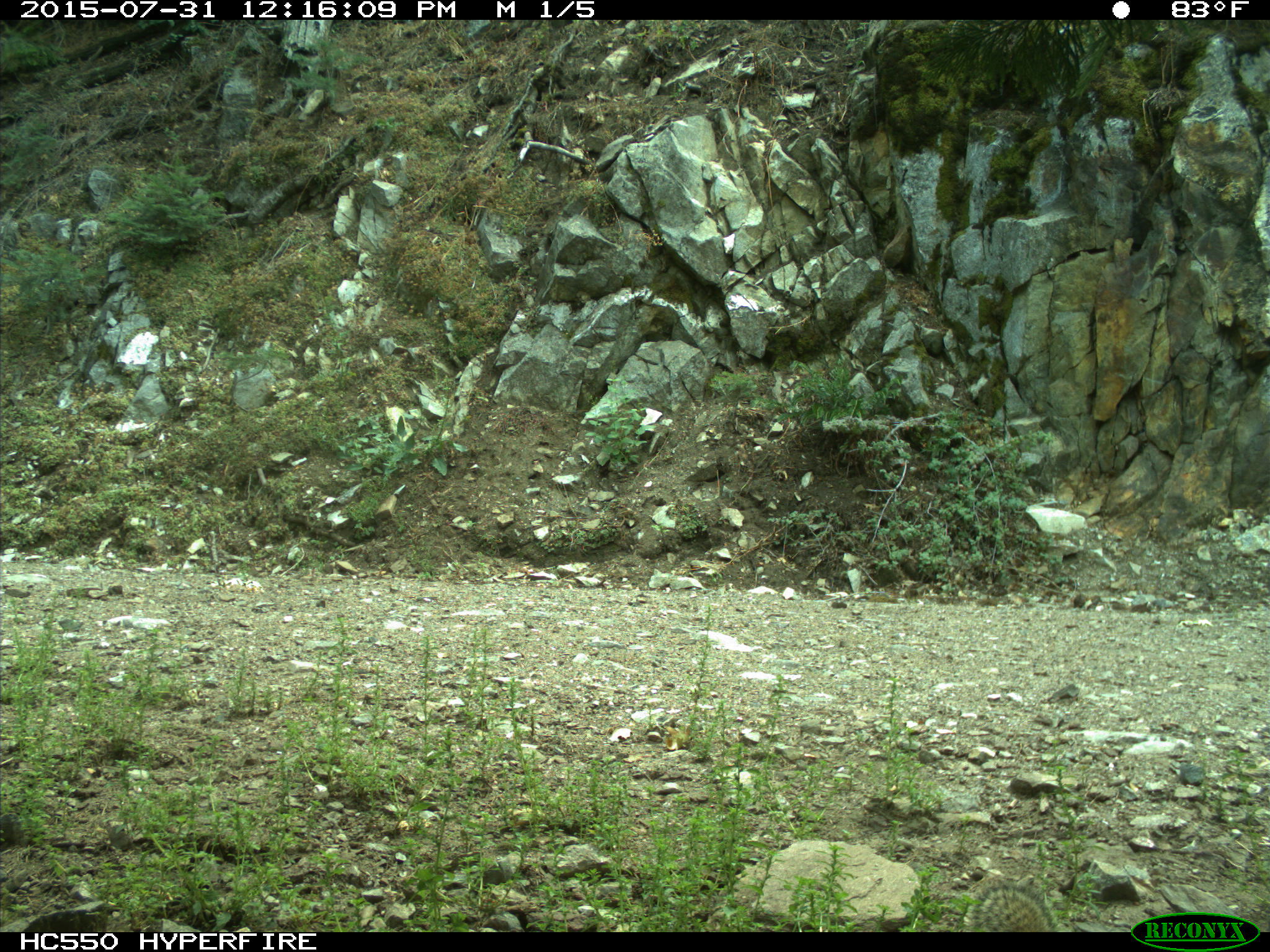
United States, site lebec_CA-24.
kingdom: Animalia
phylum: Chordata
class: Mammalia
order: Rodentia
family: Sciuridae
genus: Otospermophilus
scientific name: Otospermophilus beecheyi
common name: california ground squirrel